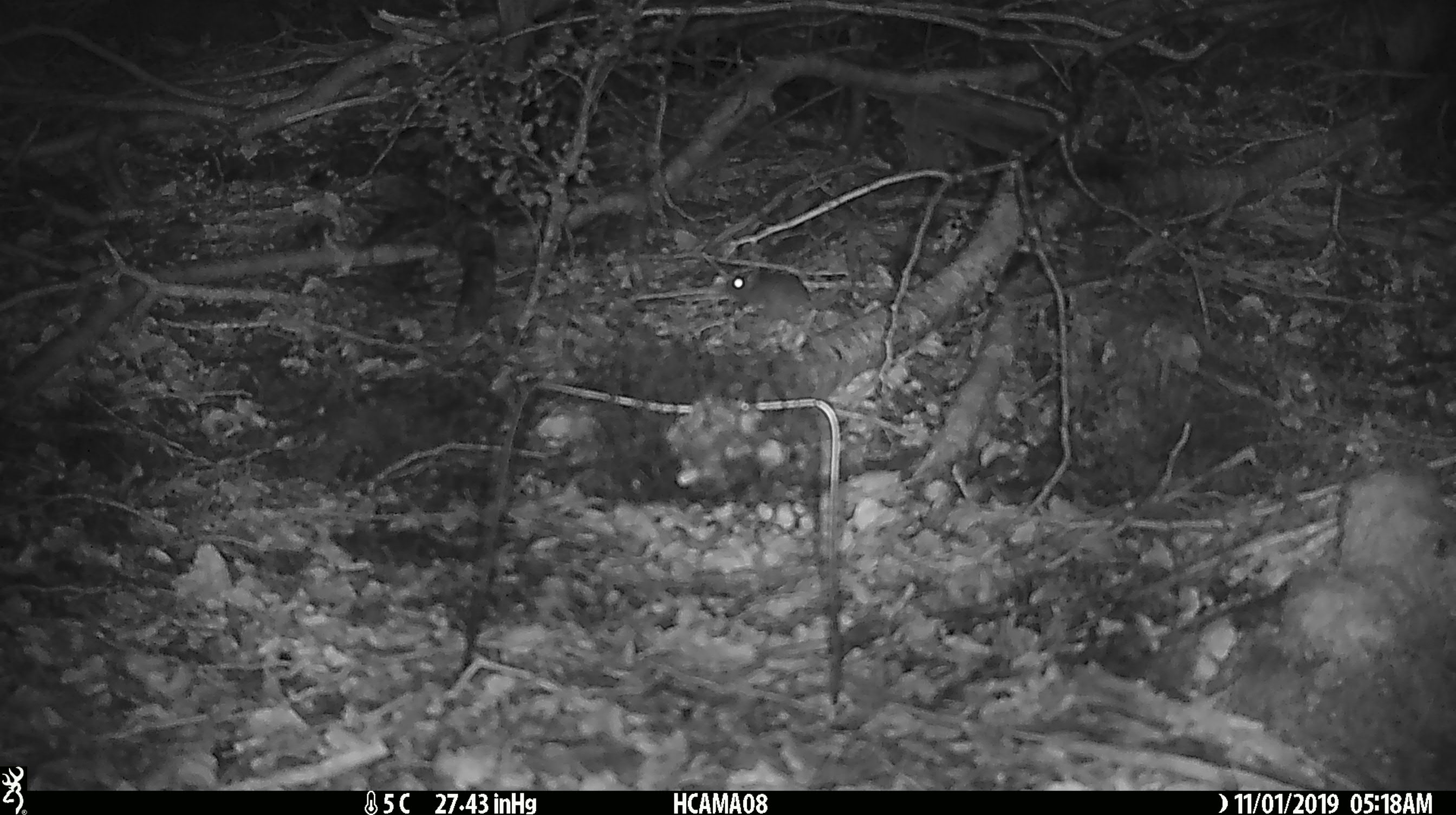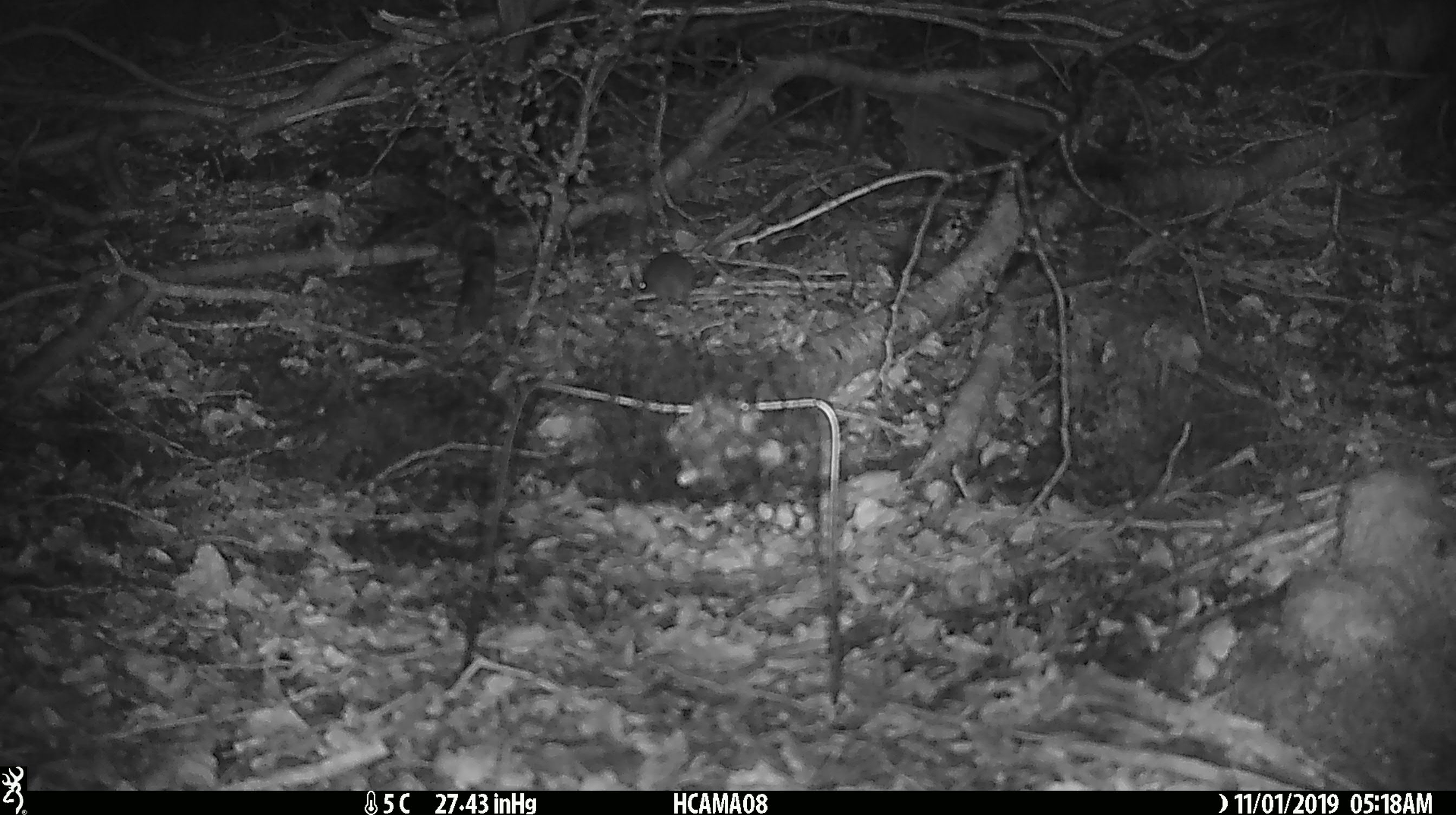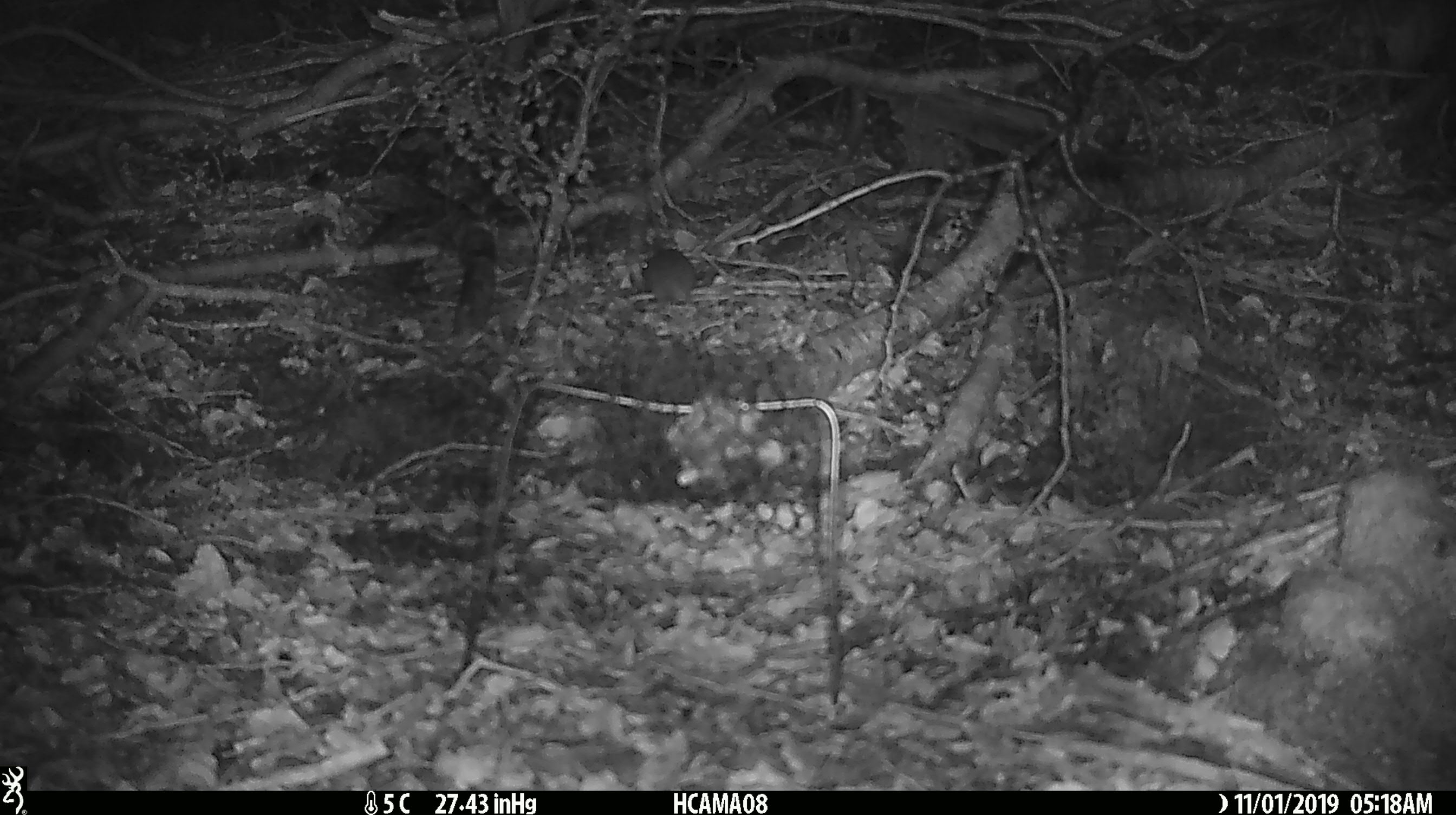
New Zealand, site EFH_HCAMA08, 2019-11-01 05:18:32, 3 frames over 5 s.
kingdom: Animalia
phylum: Chordata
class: Mammalia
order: Rodentia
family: Muridae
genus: Mus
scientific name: Mus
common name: mouse